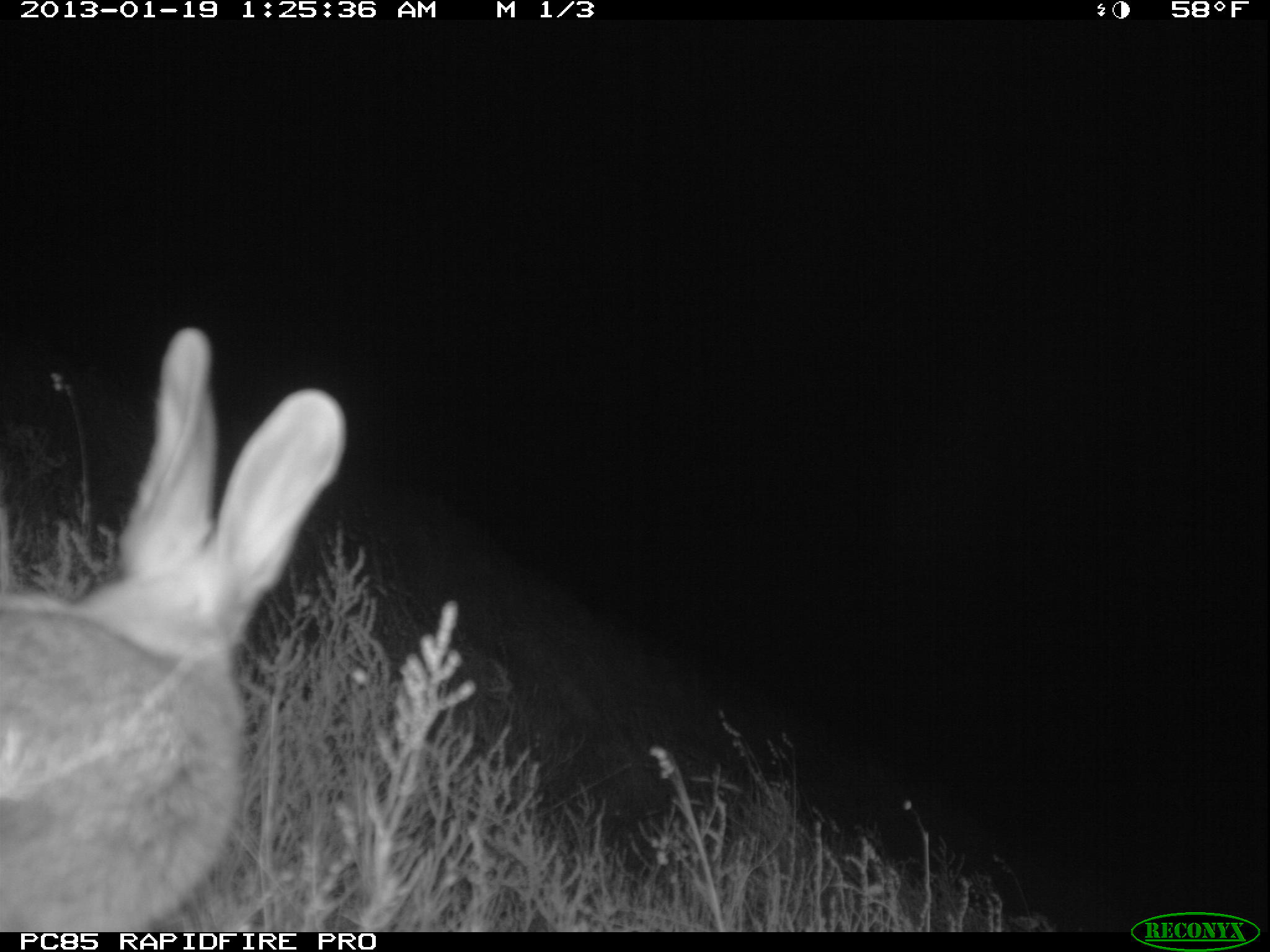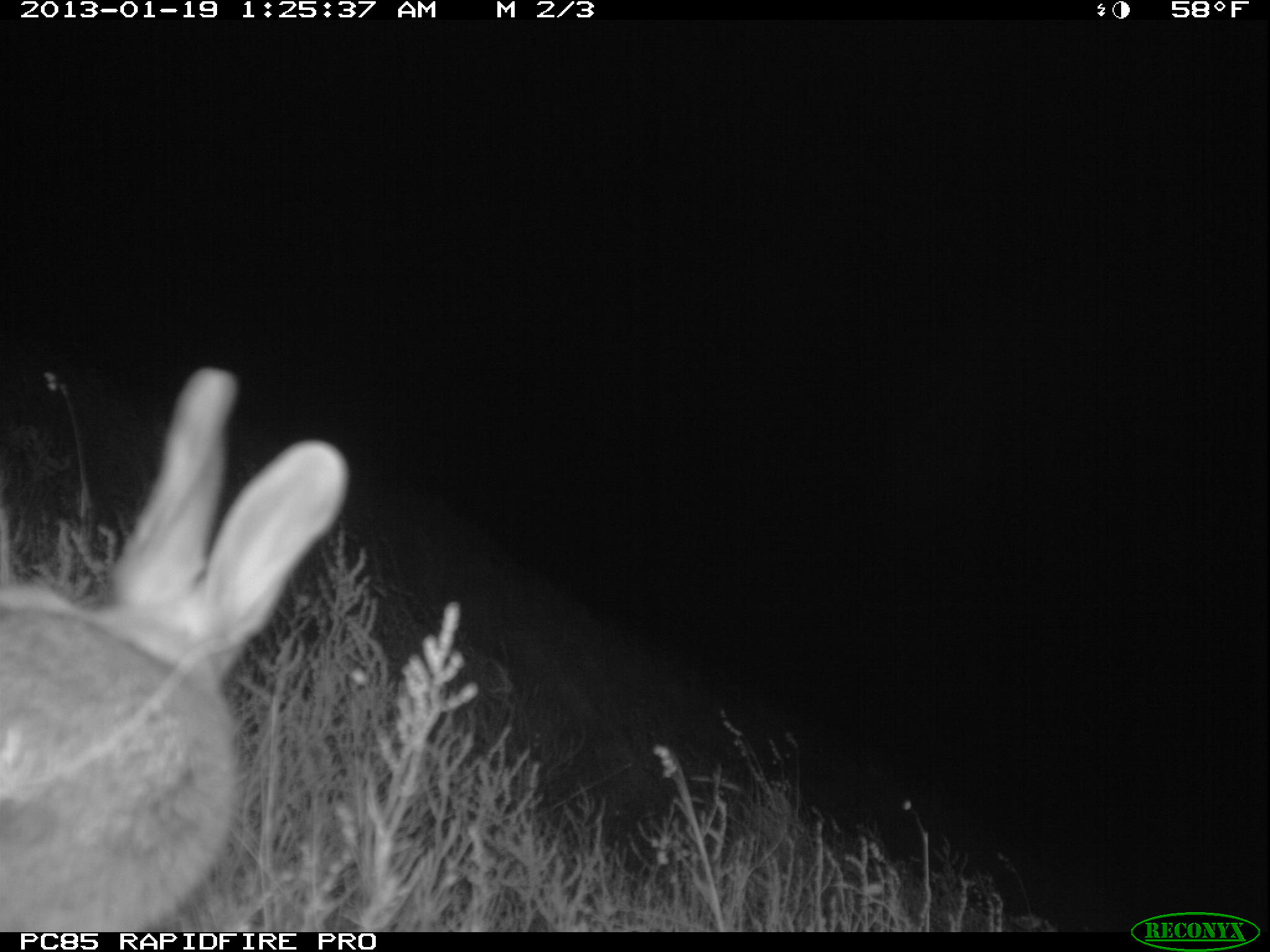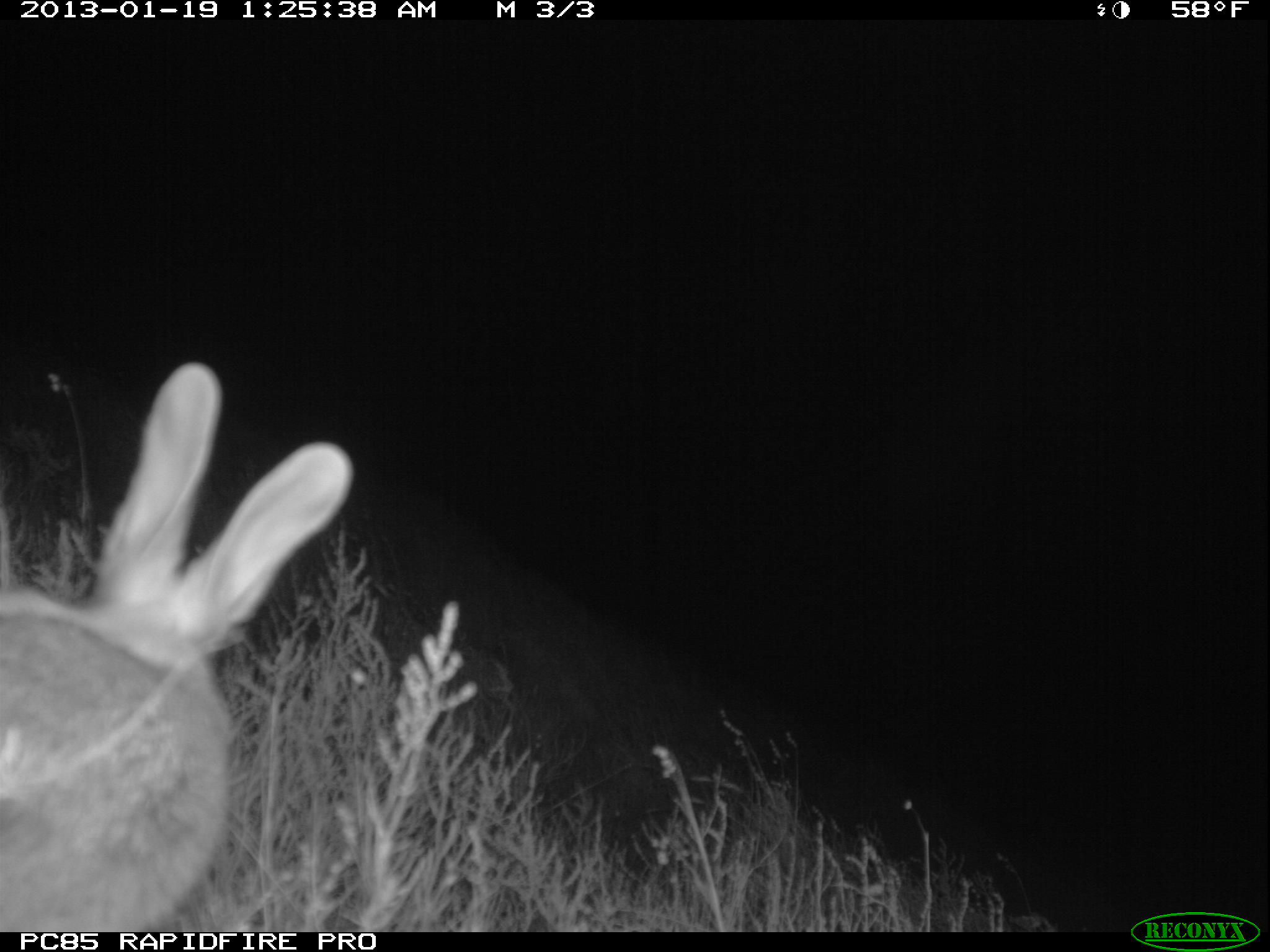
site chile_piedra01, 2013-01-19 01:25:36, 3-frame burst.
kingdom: Animalia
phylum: Chordata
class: Mammalia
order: Lagomorpha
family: Leporidae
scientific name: Leporidae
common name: rabbits and hares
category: rabbit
Rabbit (rabbits and hares) (Leporidae).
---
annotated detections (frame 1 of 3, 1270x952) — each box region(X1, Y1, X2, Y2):
rabbit: region(0, 325, 341, 935)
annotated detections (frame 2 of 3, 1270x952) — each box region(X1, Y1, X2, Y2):
rabbit: region(0, 363, 348, 929)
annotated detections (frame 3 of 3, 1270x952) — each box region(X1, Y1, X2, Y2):
rabbit: region(0, 356, 351, 930)